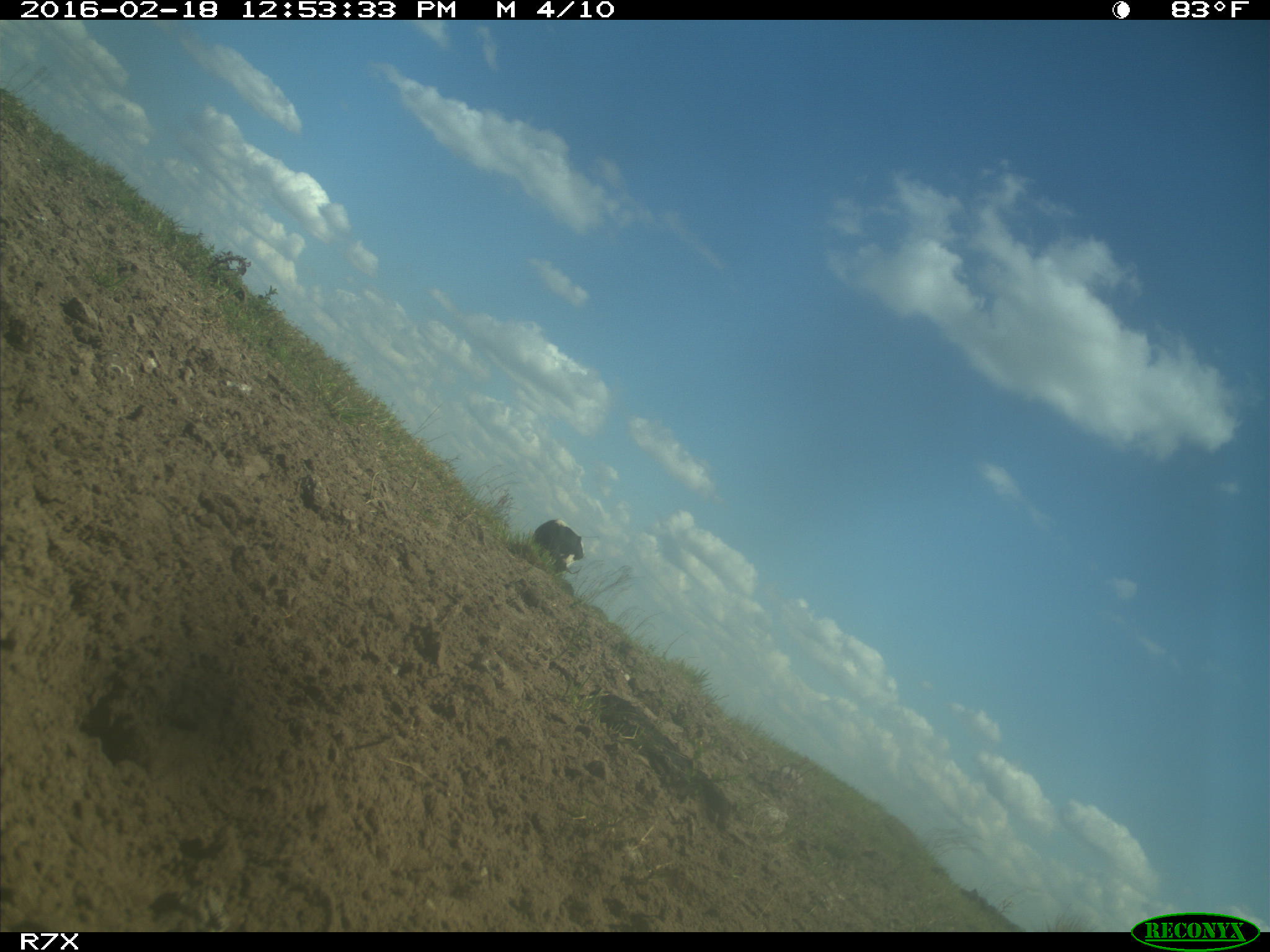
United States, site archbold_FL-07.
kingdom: Animalia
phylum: Chordata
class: Mammalia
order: Artiodactyla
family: Bovidae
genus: Bos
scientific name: Bos taurus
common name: domestic cow